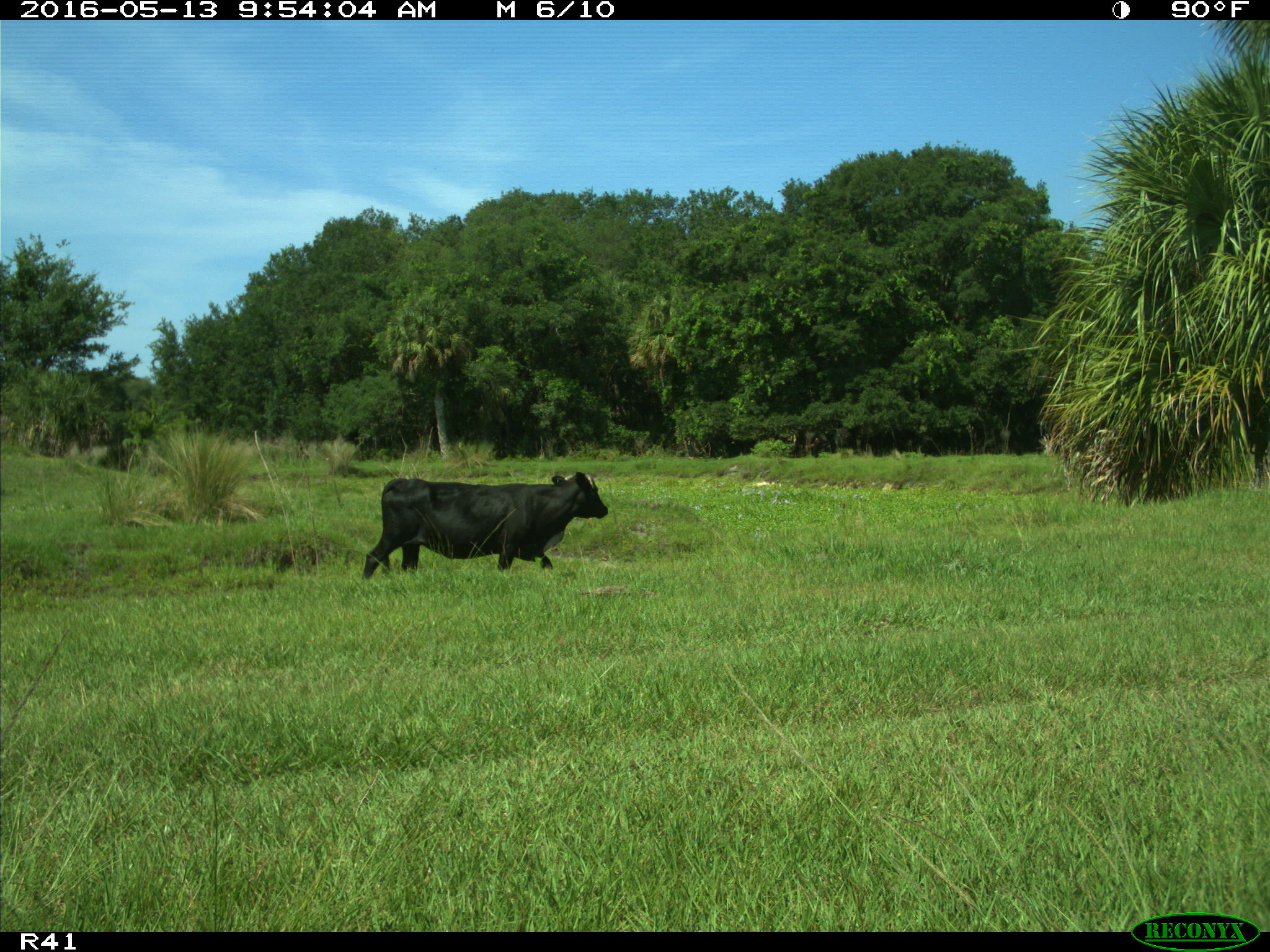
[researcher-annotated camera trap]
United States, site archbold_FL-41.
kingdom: Animalia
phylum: Chordata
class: Mammalia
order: Artiodactyla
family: Bovidae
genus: Bos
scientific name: Bos taurus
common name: domestic cow